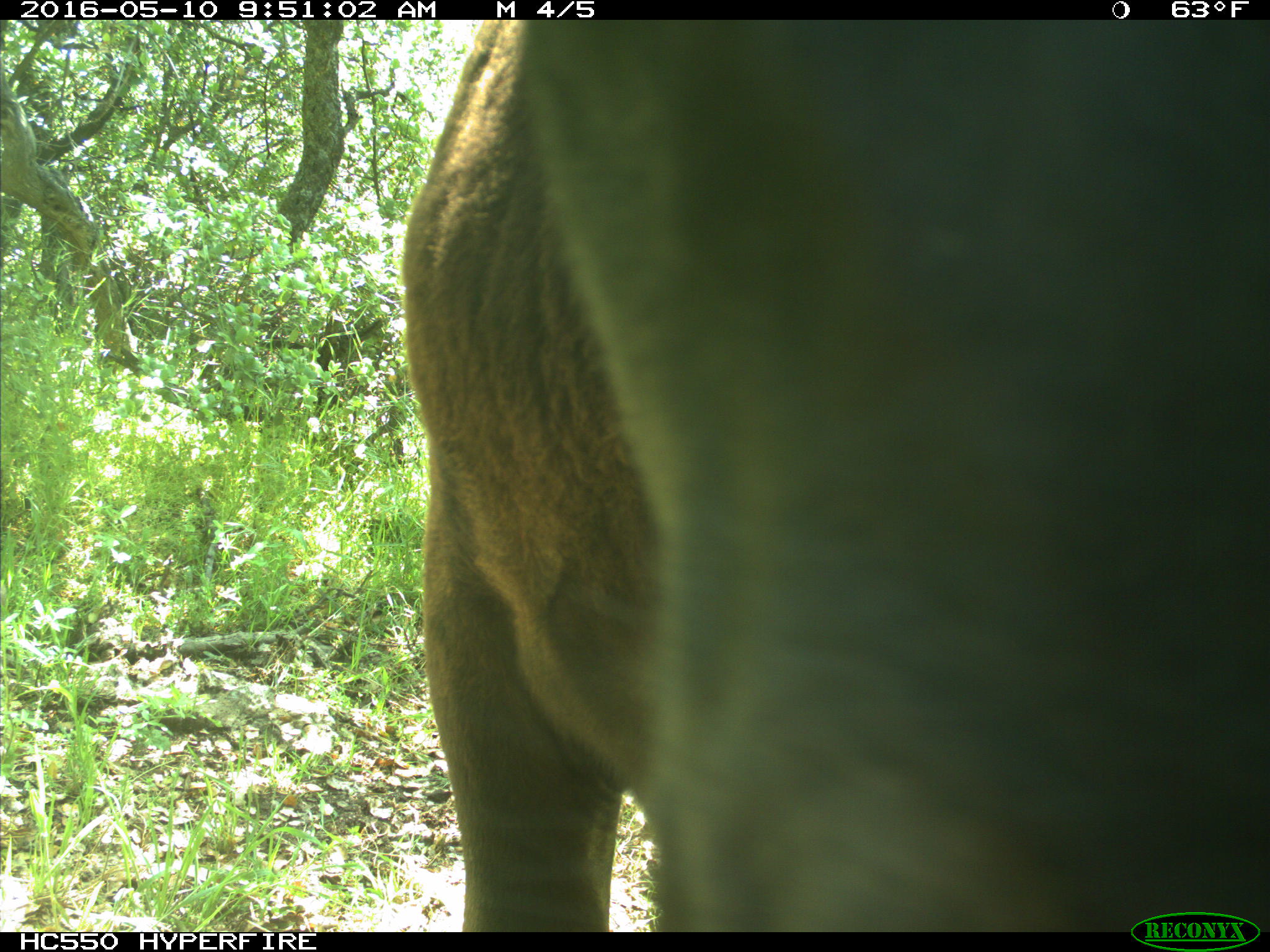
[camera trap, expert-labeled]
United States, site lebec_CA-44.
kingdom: Animalia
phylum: Chordata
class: Mammalia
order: Artiodactyla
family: Bovidae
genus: Bos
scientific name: Bos taurus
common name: domestic cow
Bos taurus (domestic cow).